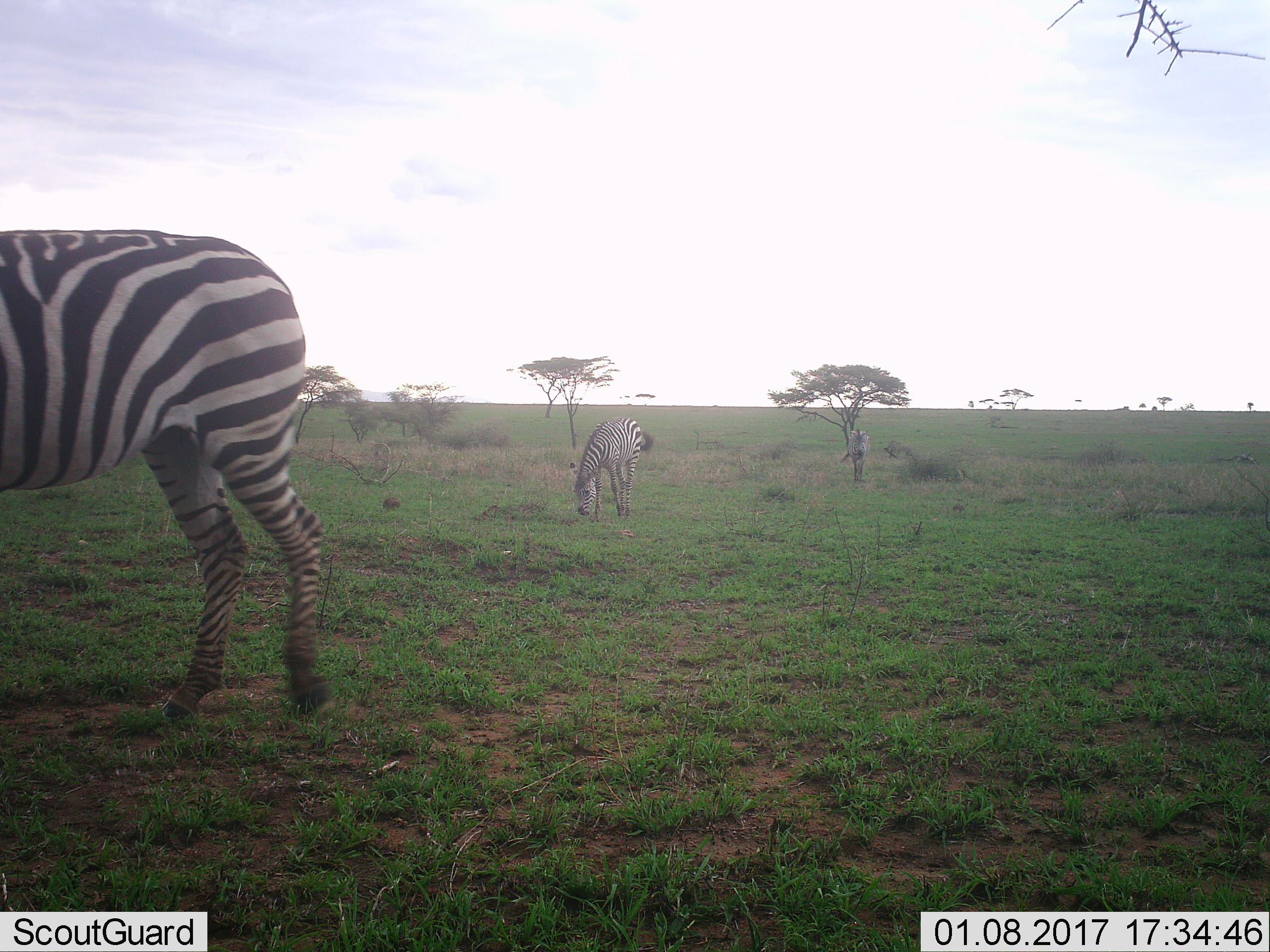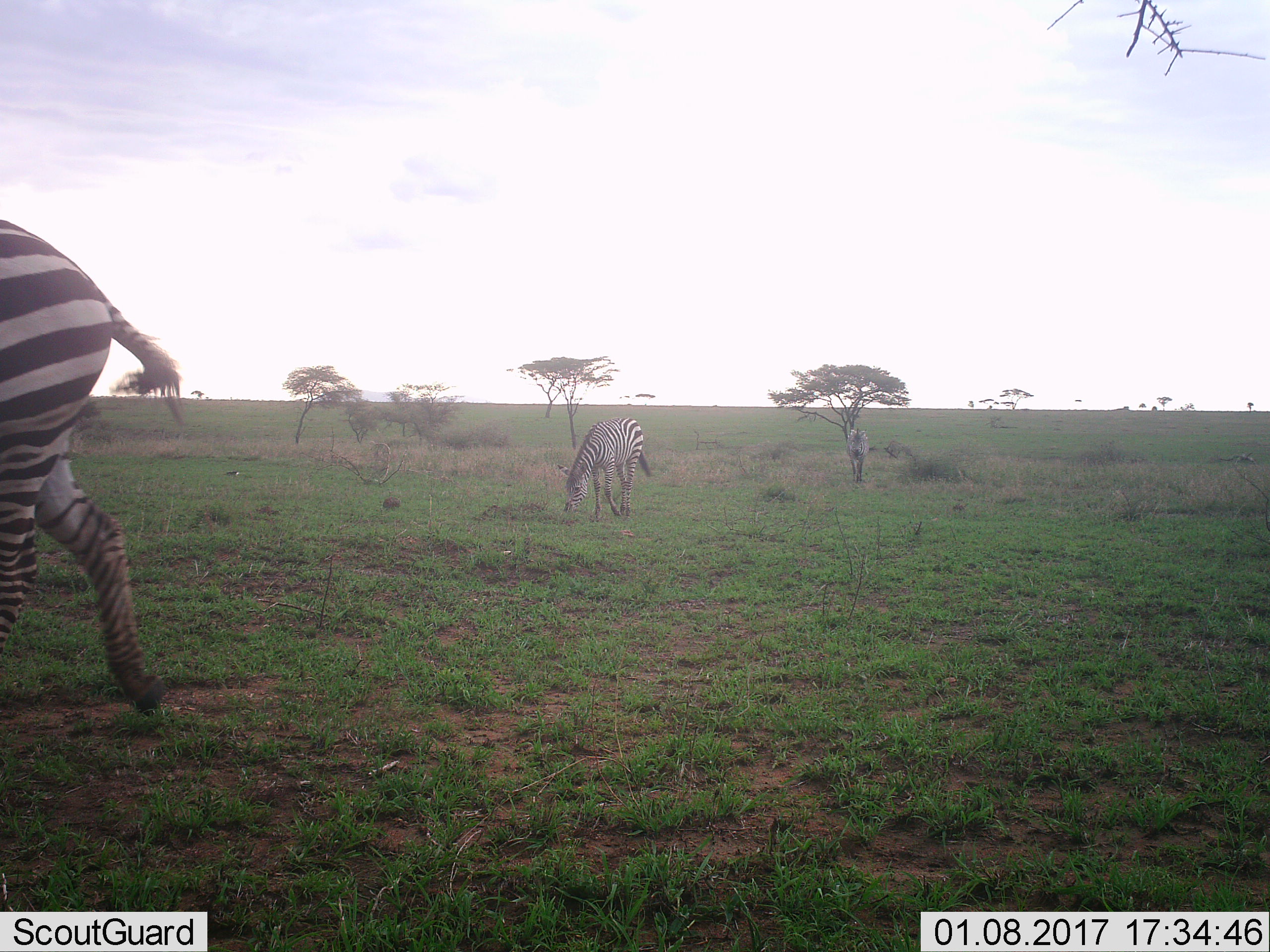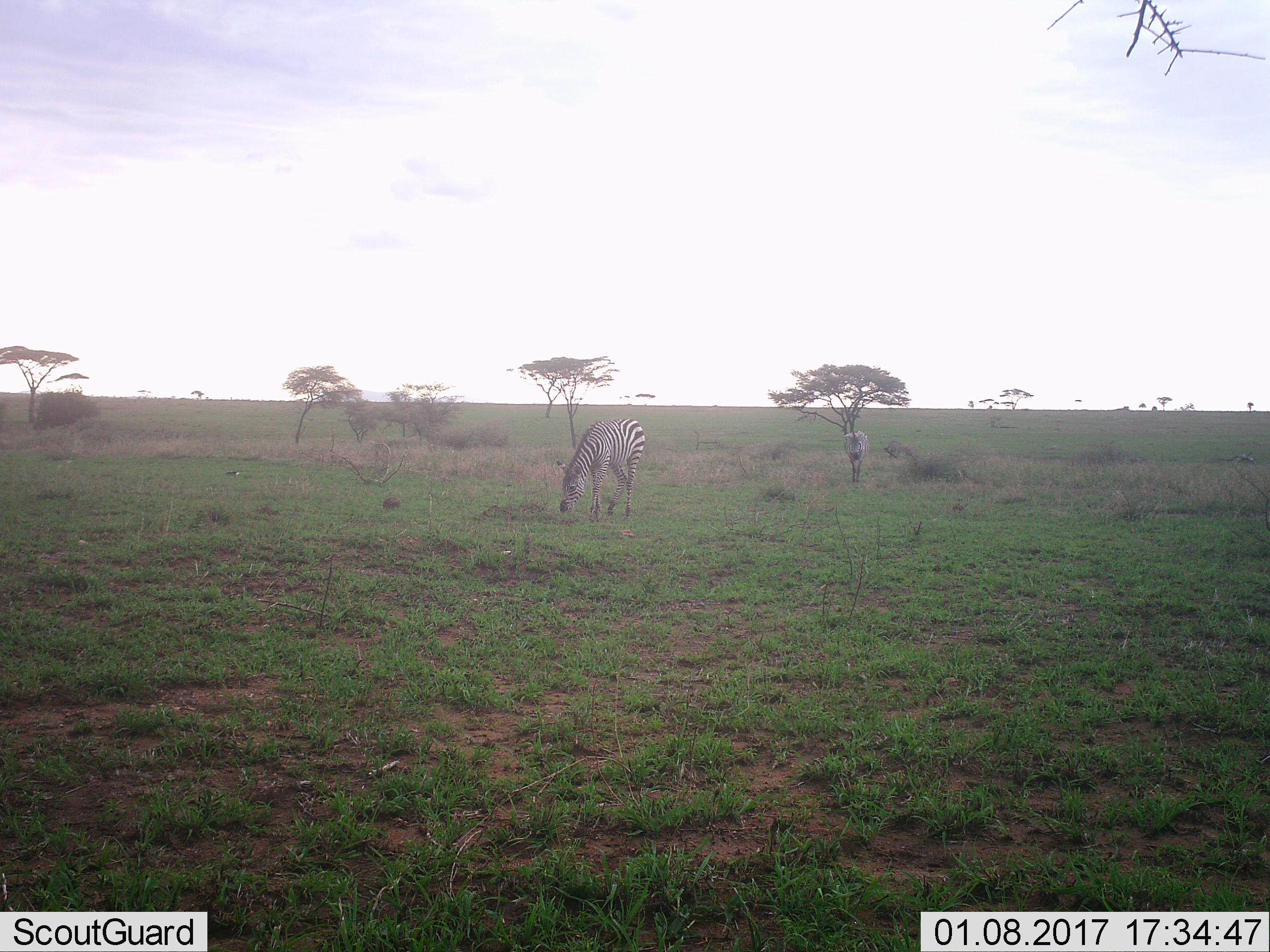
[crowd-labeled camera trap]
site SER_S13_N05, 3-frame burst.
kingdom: Animalia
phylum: Chordata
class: Mammalia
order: Perissodactyla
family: Equidae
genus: Equus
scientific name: Equus quagga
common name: plains zebra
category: zebraplains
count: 3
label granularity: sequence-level